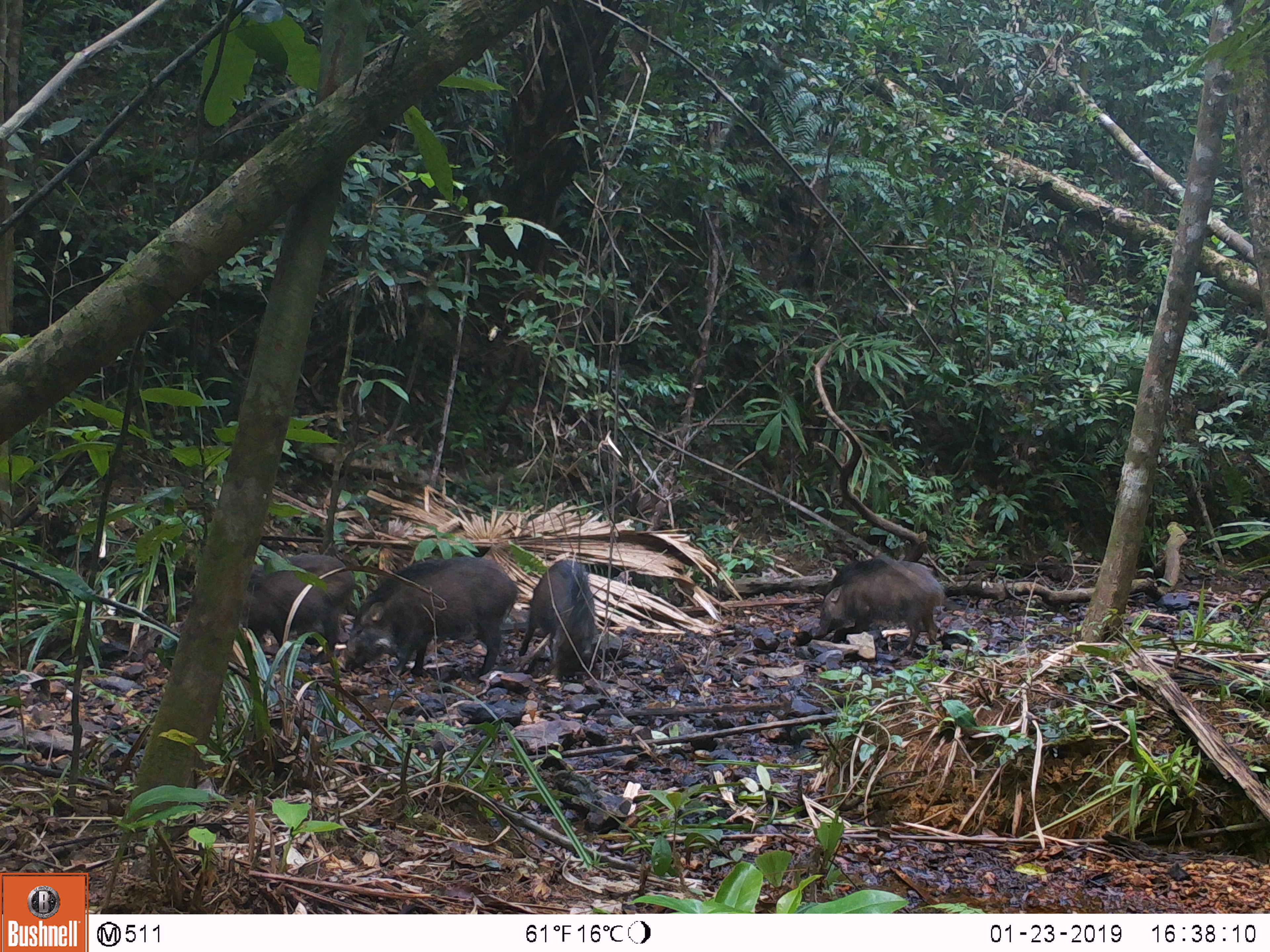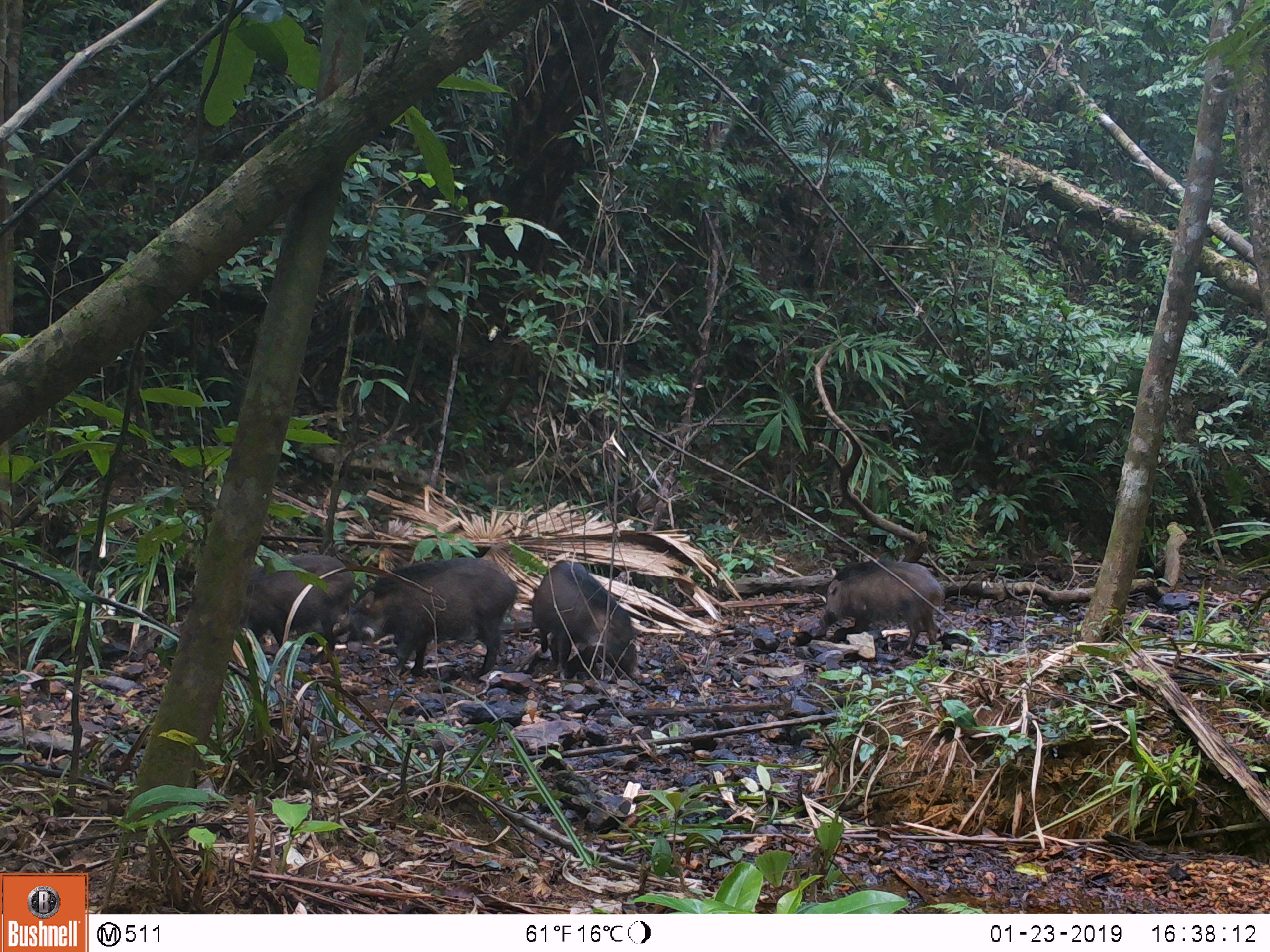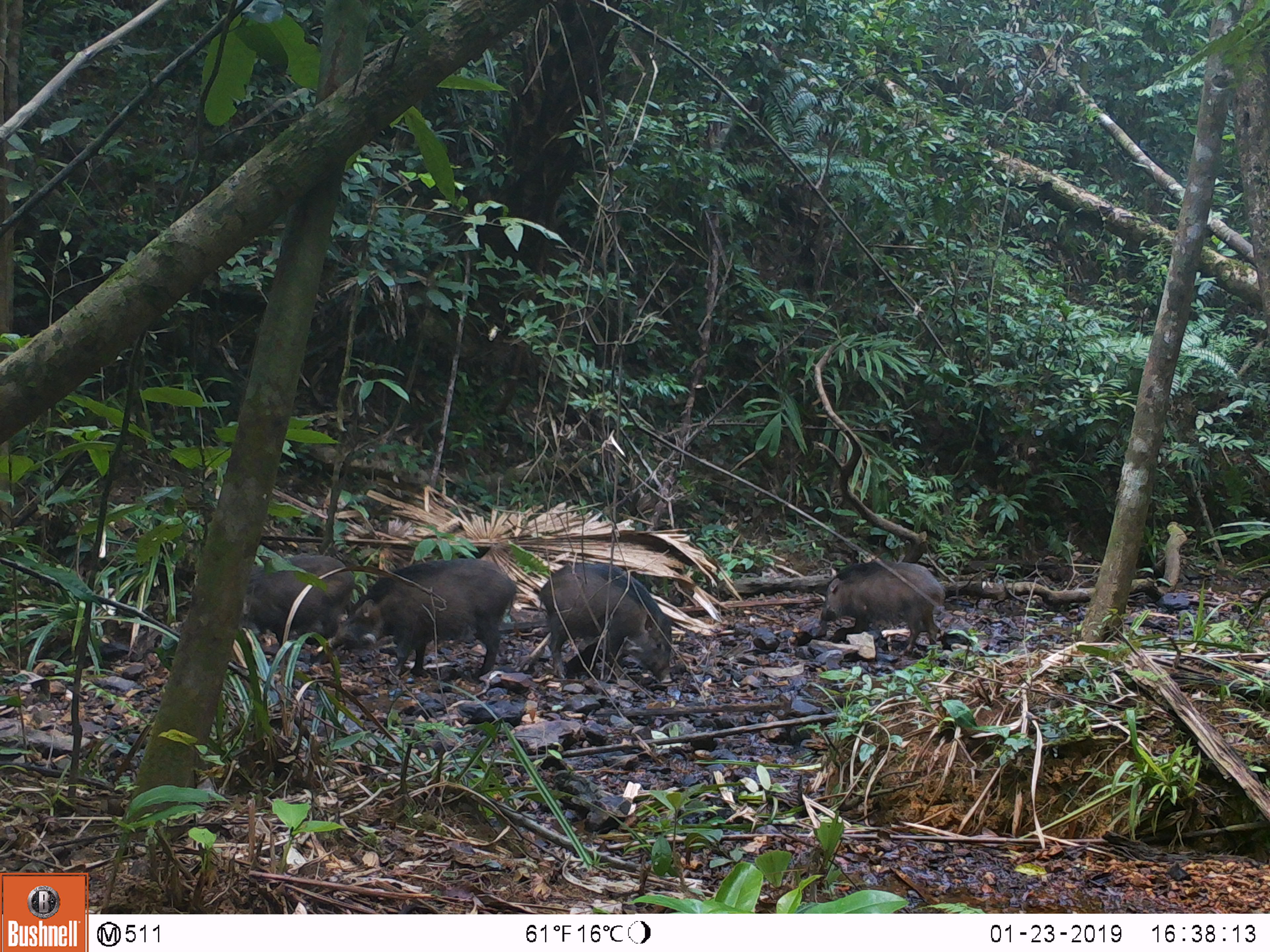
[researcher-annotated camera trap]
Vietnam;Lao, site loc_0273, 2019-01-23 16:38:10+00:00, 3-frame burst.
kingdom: Animalia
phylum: Chordata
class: Mammalia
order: Artiodactyla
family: Suidae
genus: Sus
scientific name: Sus scrofa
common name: eurasian wild pig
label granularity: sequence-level